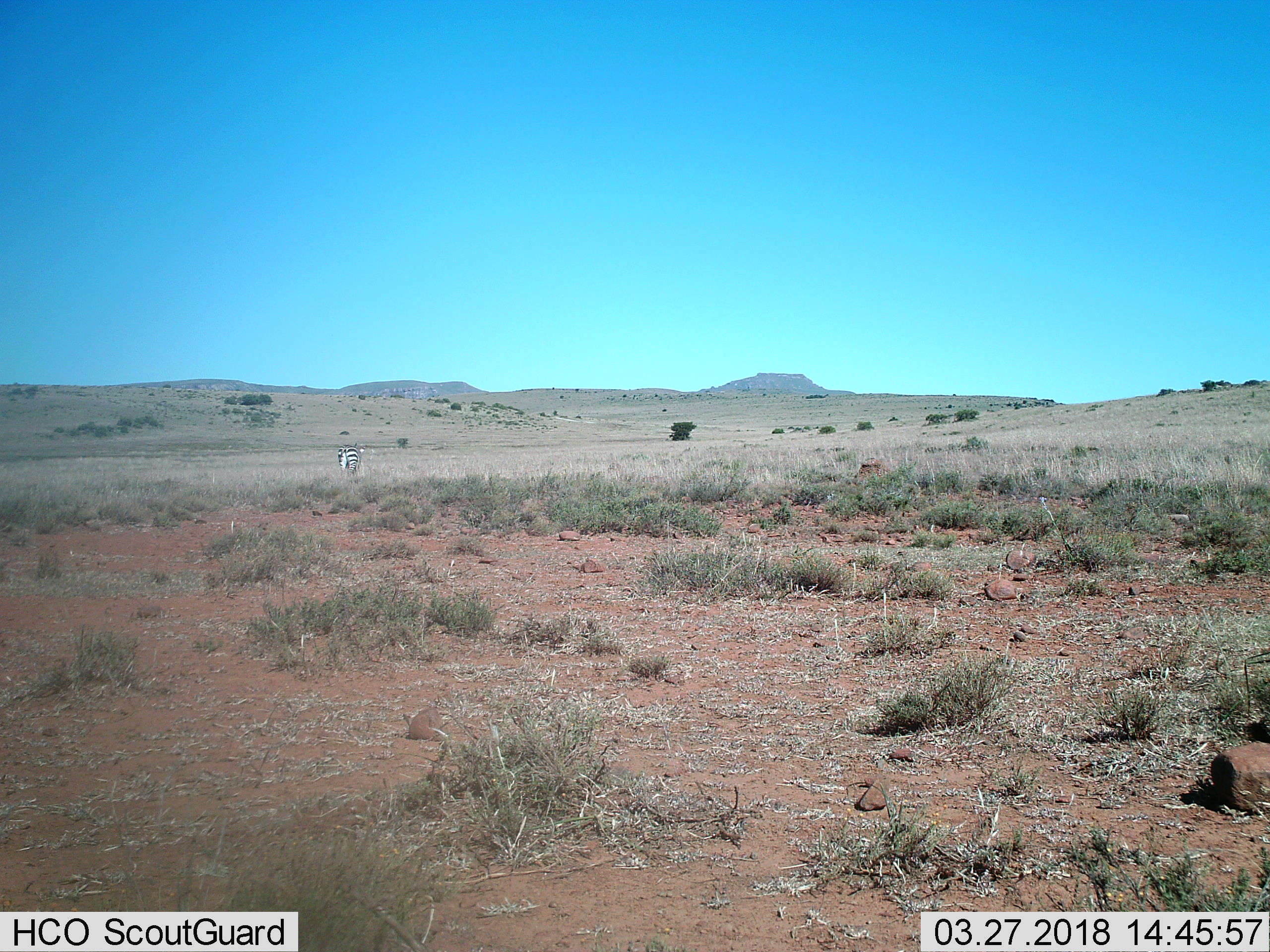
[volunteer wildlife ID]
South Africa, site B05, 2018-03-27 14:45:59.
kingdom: Animalia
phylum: Chordata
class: Mammalia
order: Perissodactyla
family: Equidae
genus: Equus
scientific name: Equus zebra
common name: mountain zebra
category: zebramountain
Zebramountain (mountain zebra) (Equus zebra), count 1. Behavior (volunteer vote fractions): standing 57%, resting 0%, moving 29%, interacting 0%. Young present (vote fraction): 0%. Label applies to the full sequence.